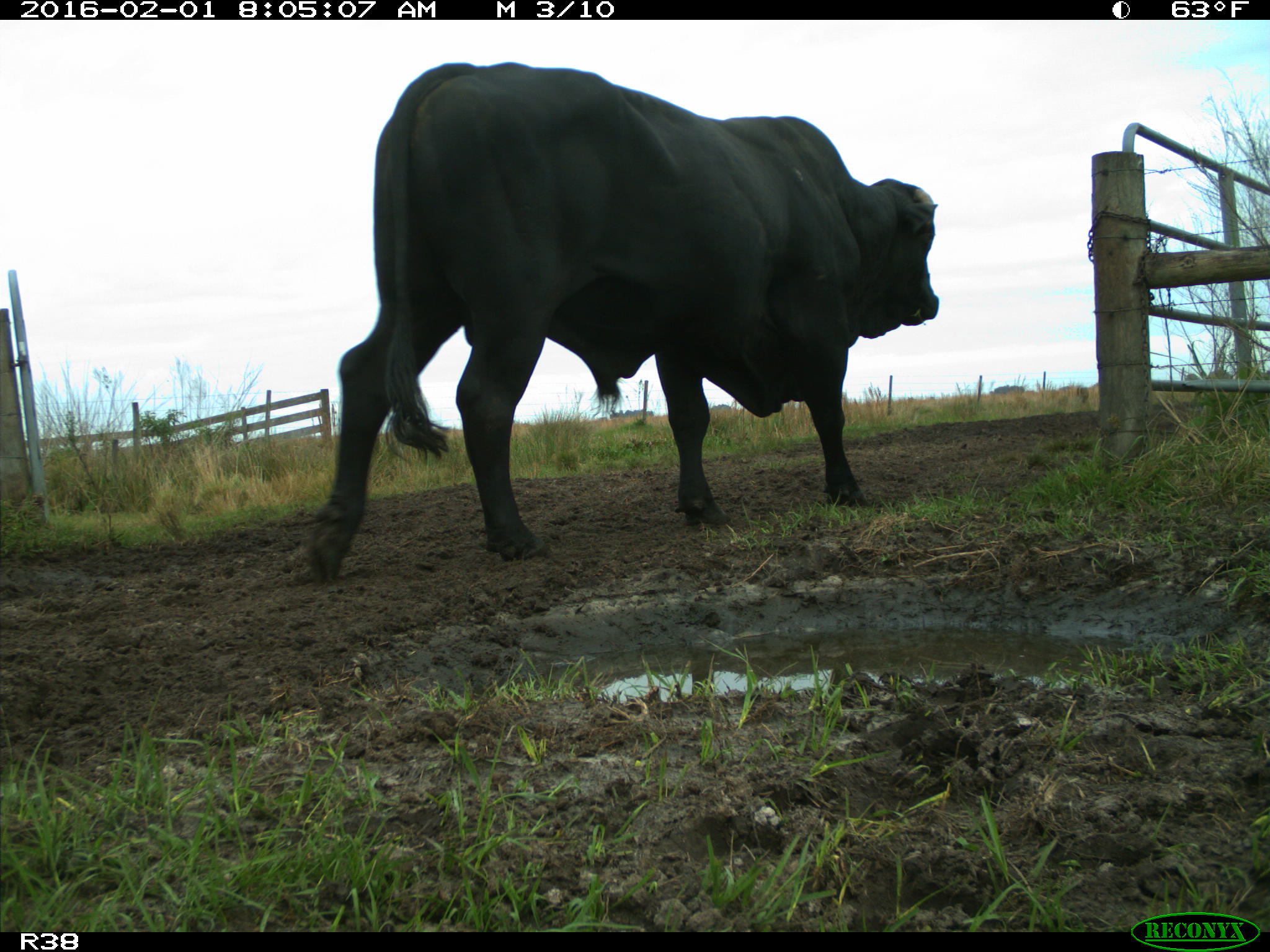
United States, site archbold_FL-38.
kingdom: Animalia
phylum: Chordata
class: Mammalia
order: Artiodactyla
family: Bovidae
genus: Bos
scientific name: Bos taurus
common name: domestic cow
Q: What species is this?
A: Bos taurus (domestic cow).